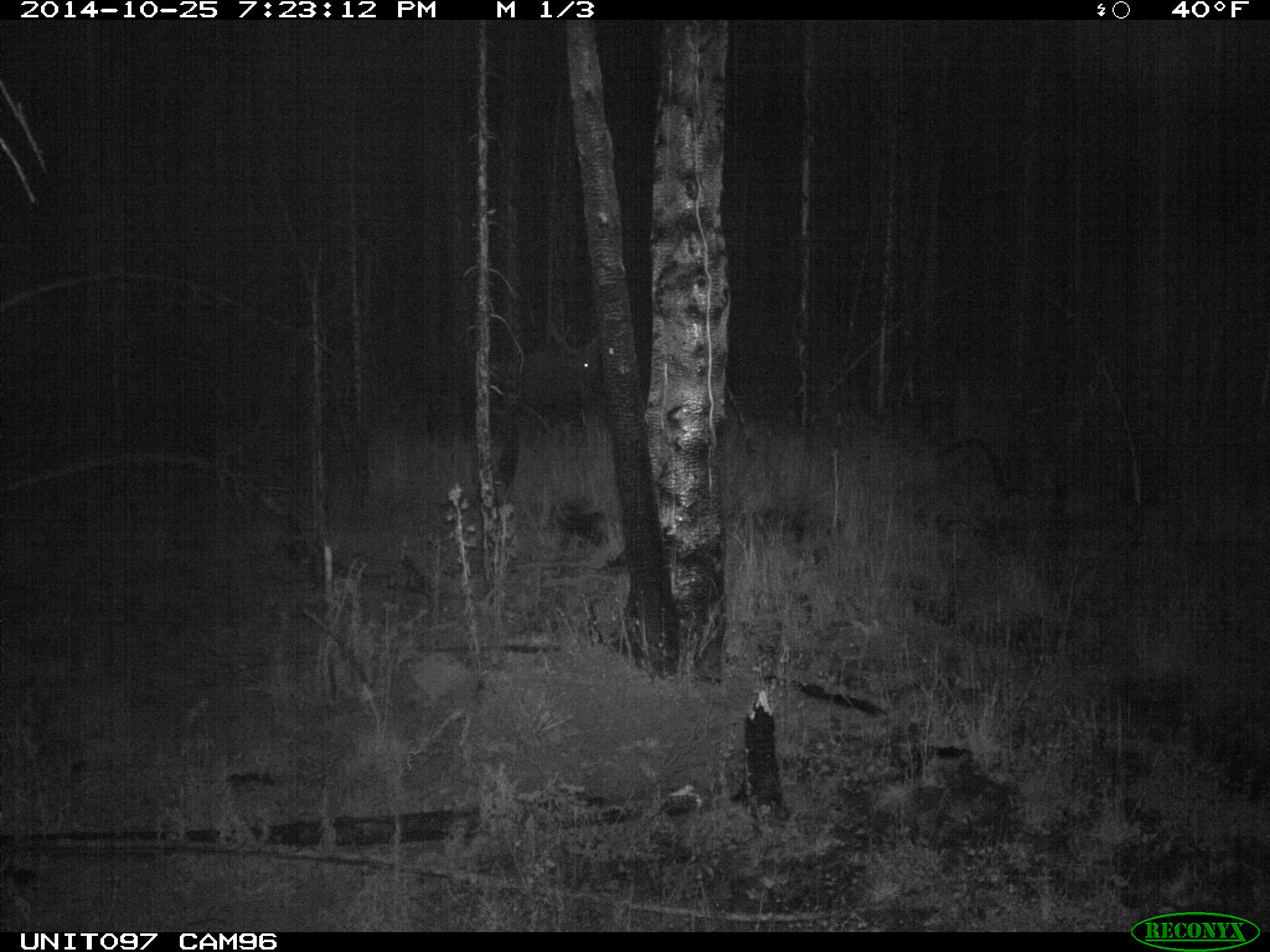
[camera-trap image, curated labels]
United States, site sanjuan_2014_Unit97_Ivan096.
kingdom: Animalia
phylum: Chordata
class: Mammalia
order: Artiodactyla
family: Cervidae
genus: Alces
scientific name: Alces alces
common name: moose